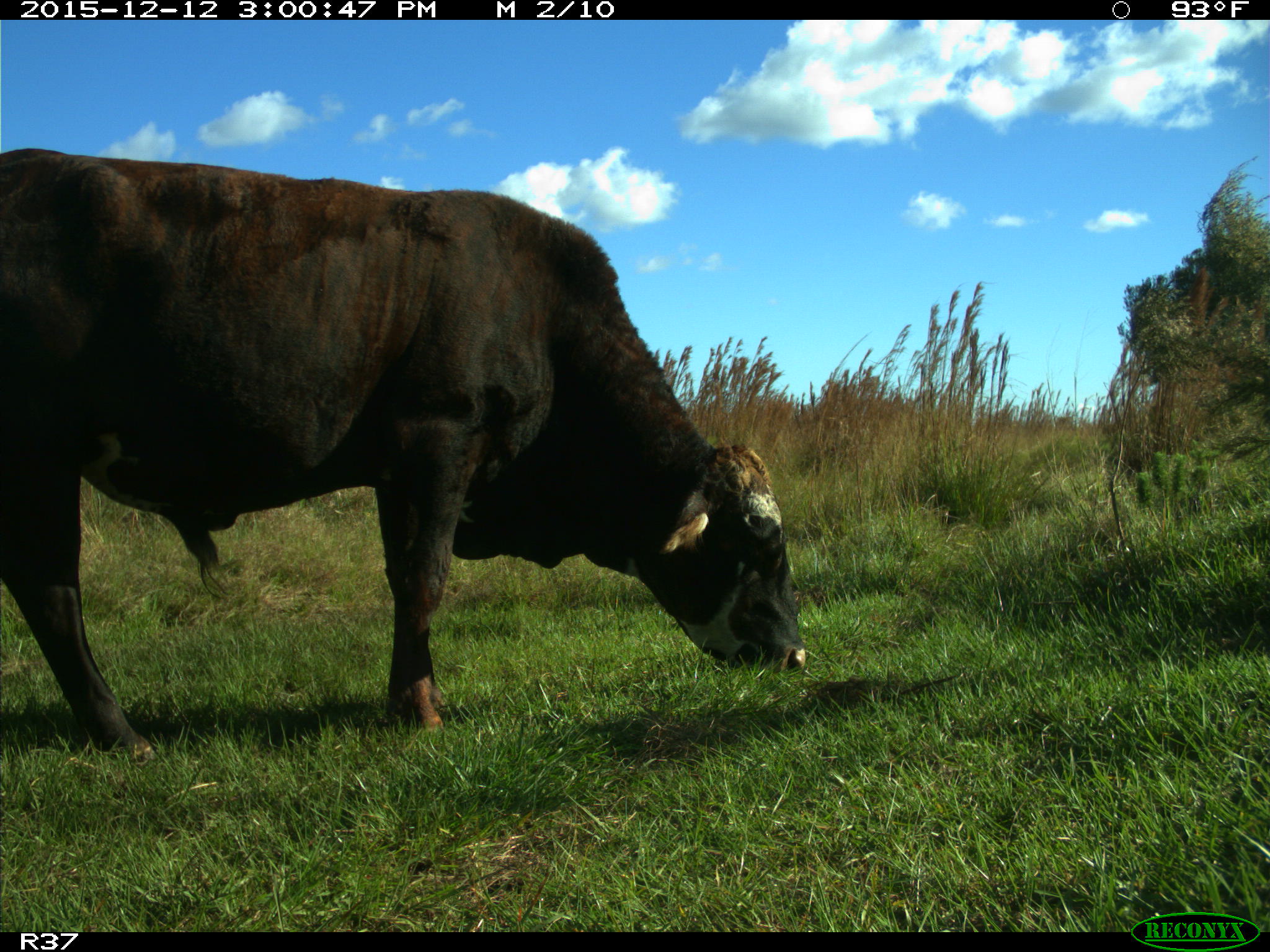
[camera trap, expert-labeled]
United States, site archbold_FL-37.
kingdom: Animalia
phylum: Chordata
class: Mammalia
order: Artiodactyla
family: Bovidae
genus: Bos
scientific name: Bos taurus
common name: domestic cow